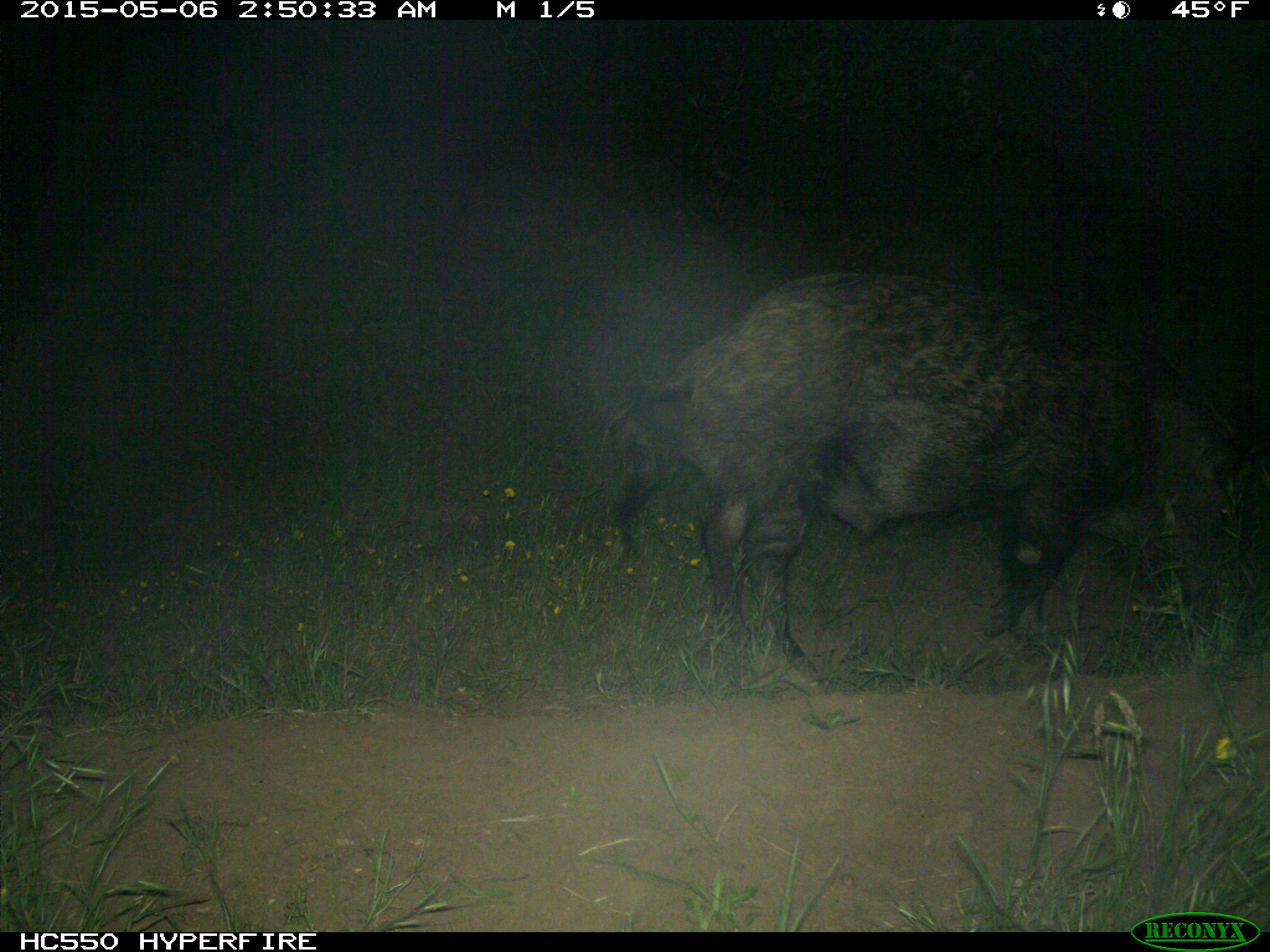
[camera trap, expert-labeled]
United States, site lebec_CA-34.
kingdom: Animalia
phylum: Chordata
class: Mammalia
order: Artiodactyla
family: Suidae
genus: Sus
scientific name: Sus scrofa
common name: wild boar